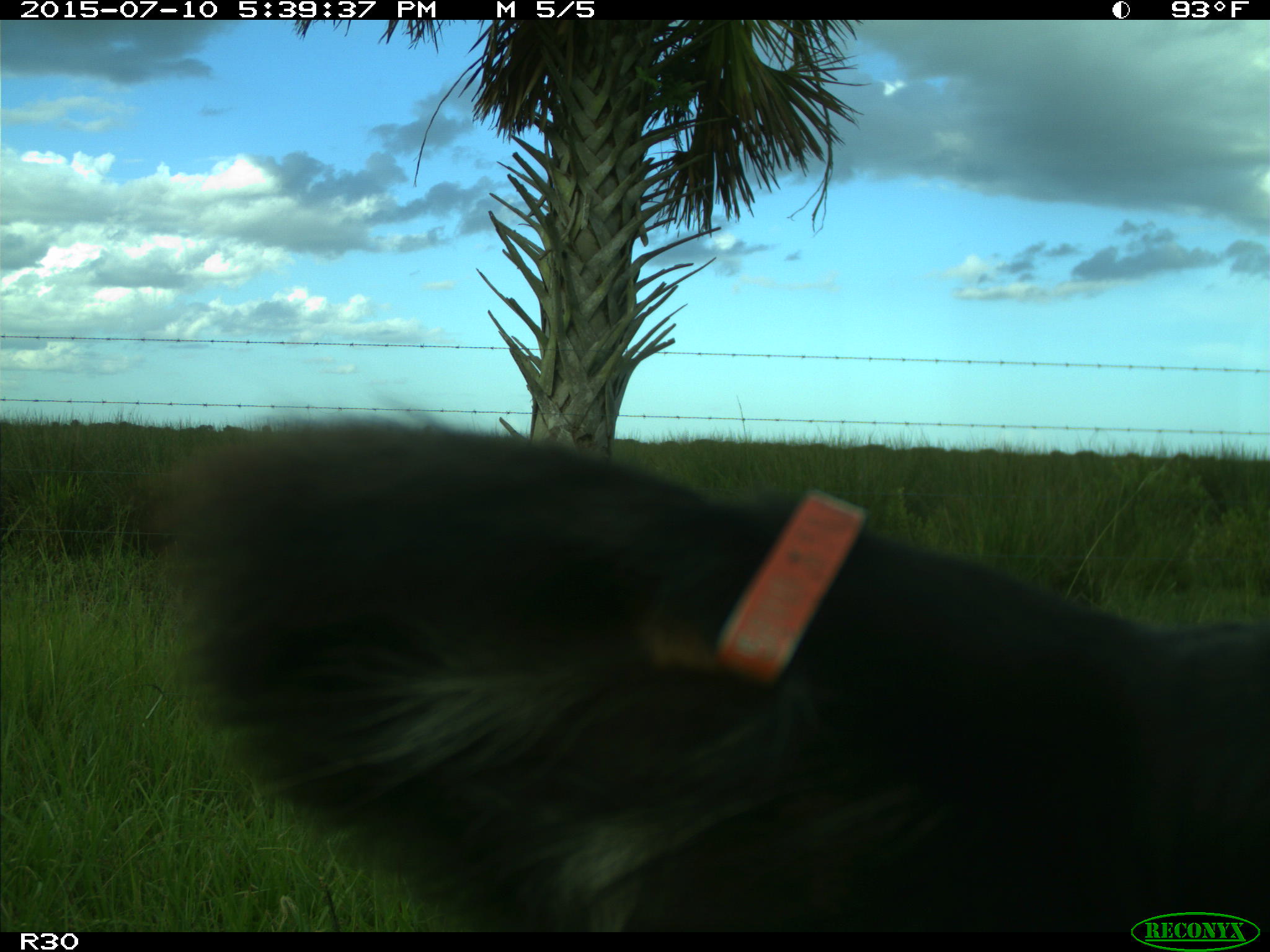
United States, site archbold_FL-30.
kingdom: Animalia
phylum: Chordata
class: Mammalia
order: Artiodactyla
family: Bovidae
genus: Bos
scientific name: Bos taurus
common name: domestic cow